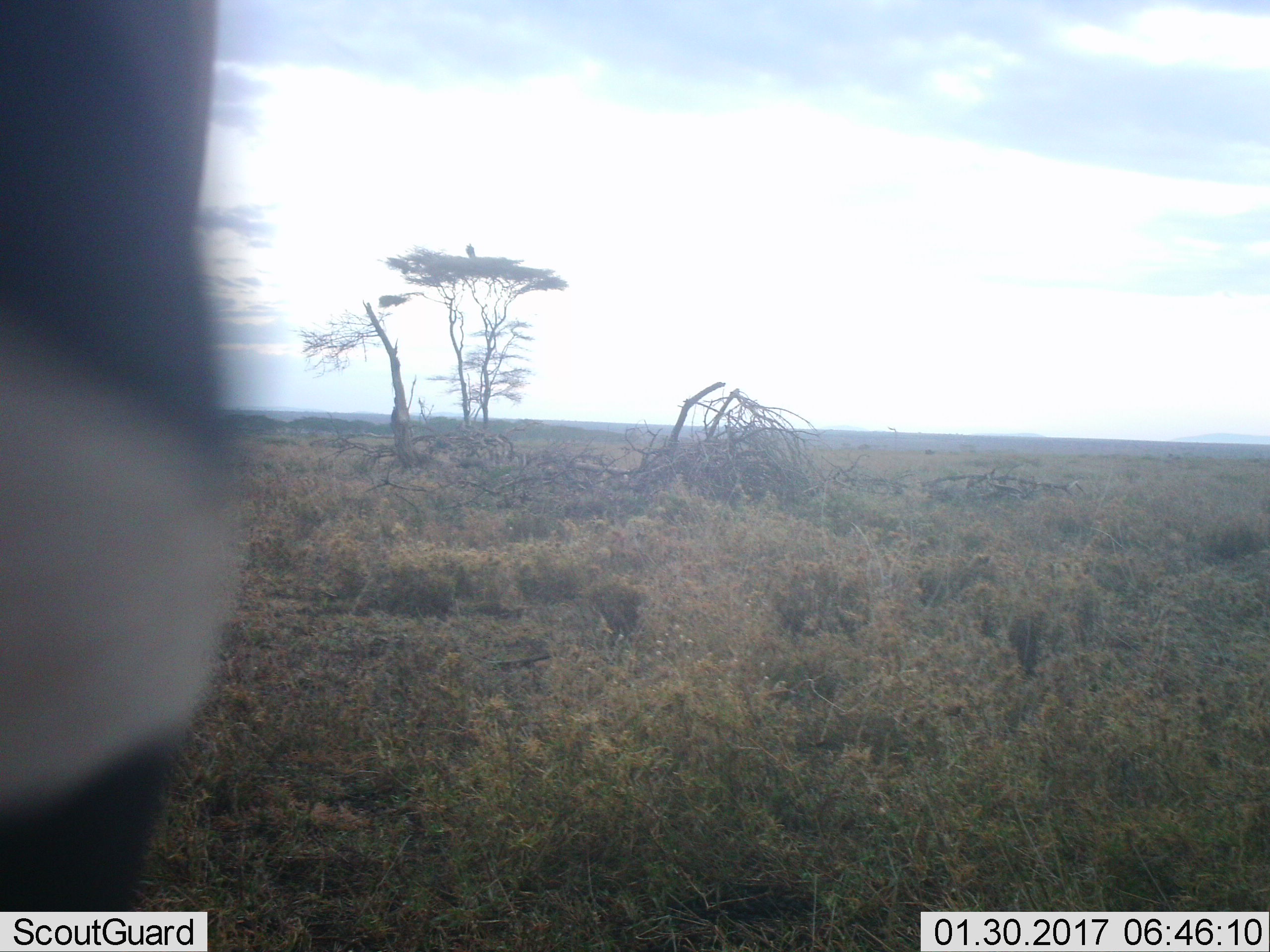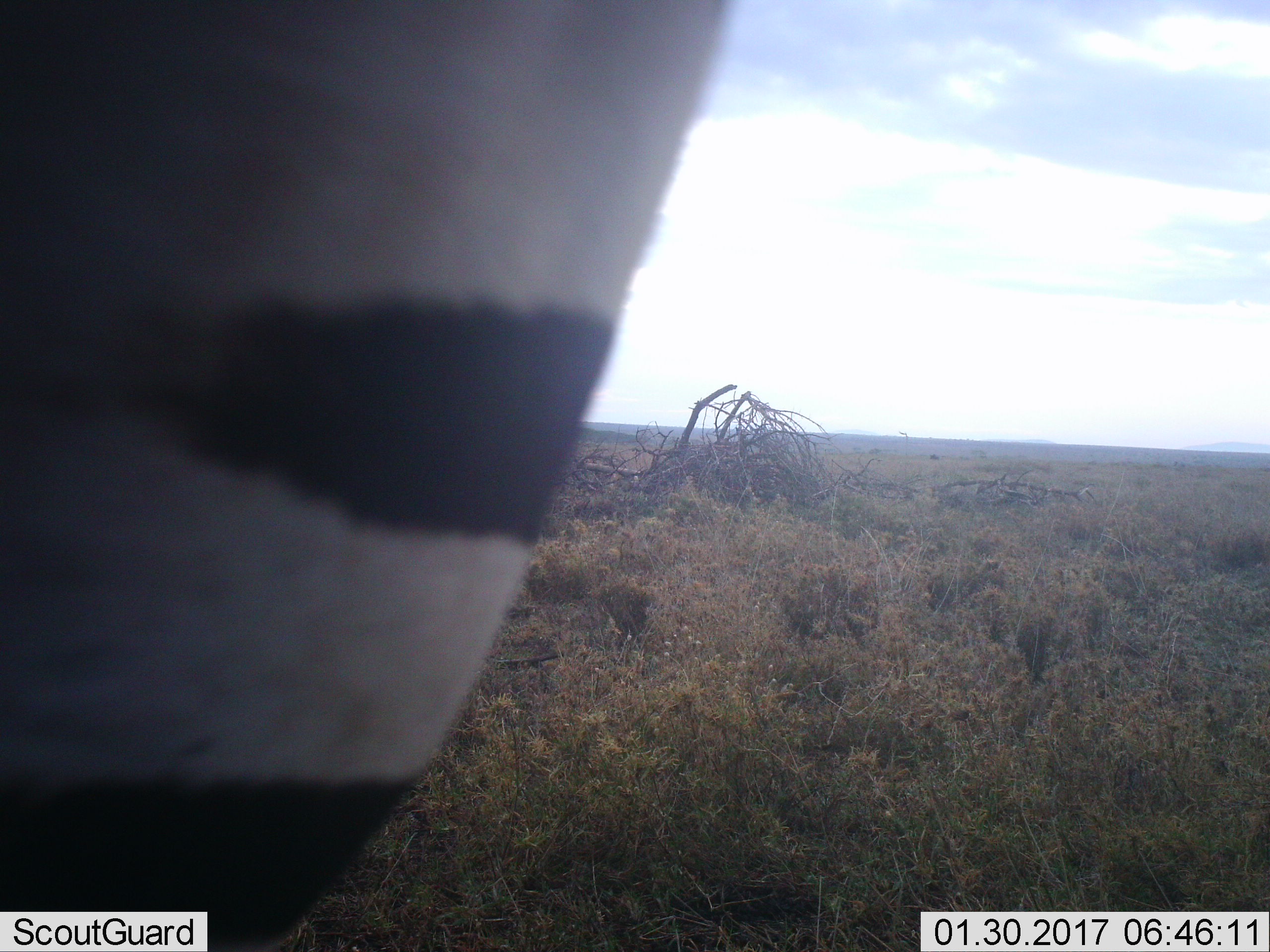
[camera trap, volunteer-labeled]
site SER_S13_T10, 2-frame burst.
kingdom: Animalia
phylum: Chordata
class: Mammalia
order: Perissodactyla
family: Equidae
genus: Equus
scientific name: Equus quagga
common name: plains zebra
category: zebraplains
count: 1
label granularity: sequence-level